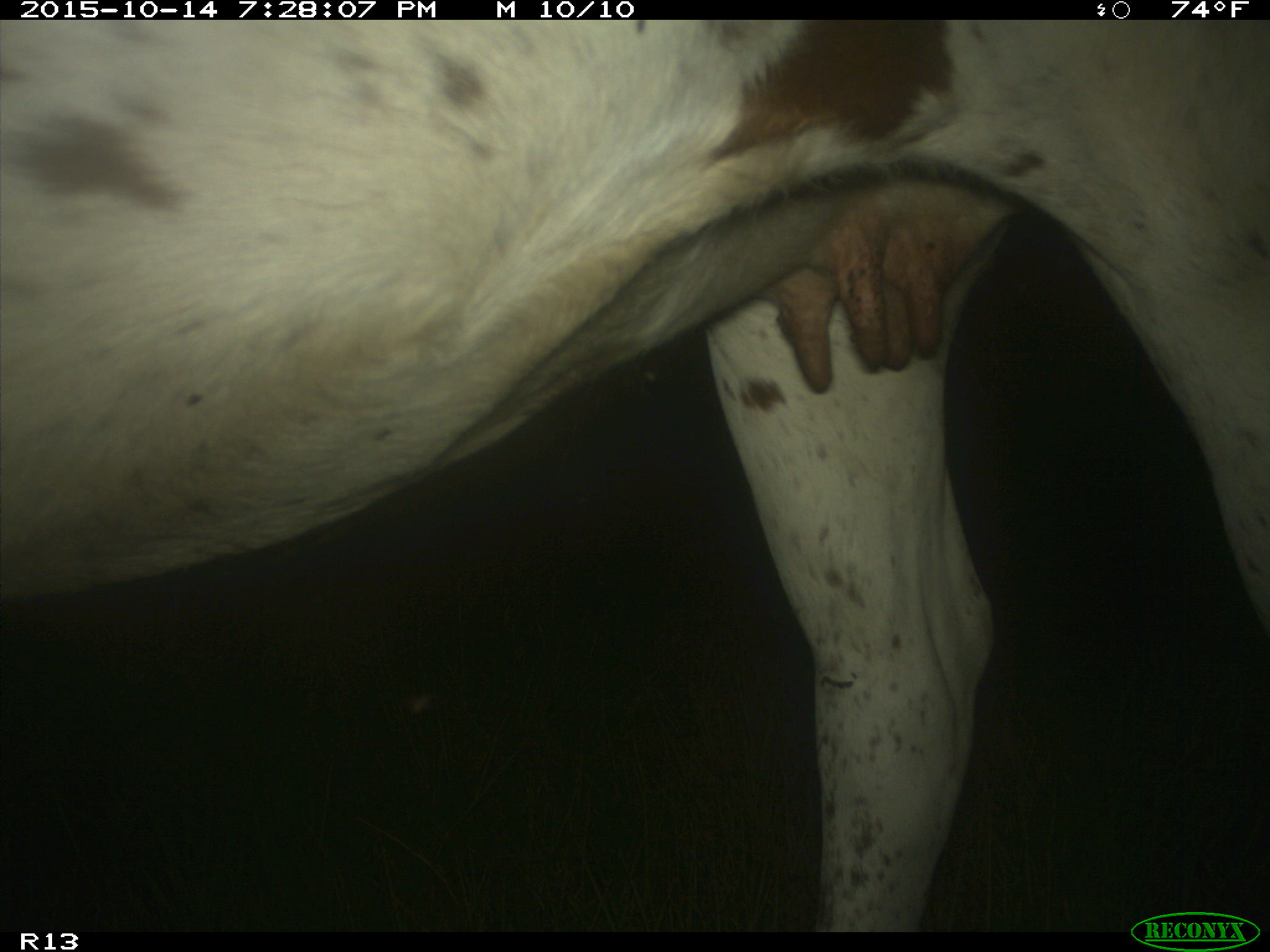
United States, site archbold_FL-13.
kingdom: Animalia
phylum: Chordata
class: Mammalia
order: Artiodactyla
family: Bovidae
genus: Bos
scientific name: Bos taurus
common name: domestic cow